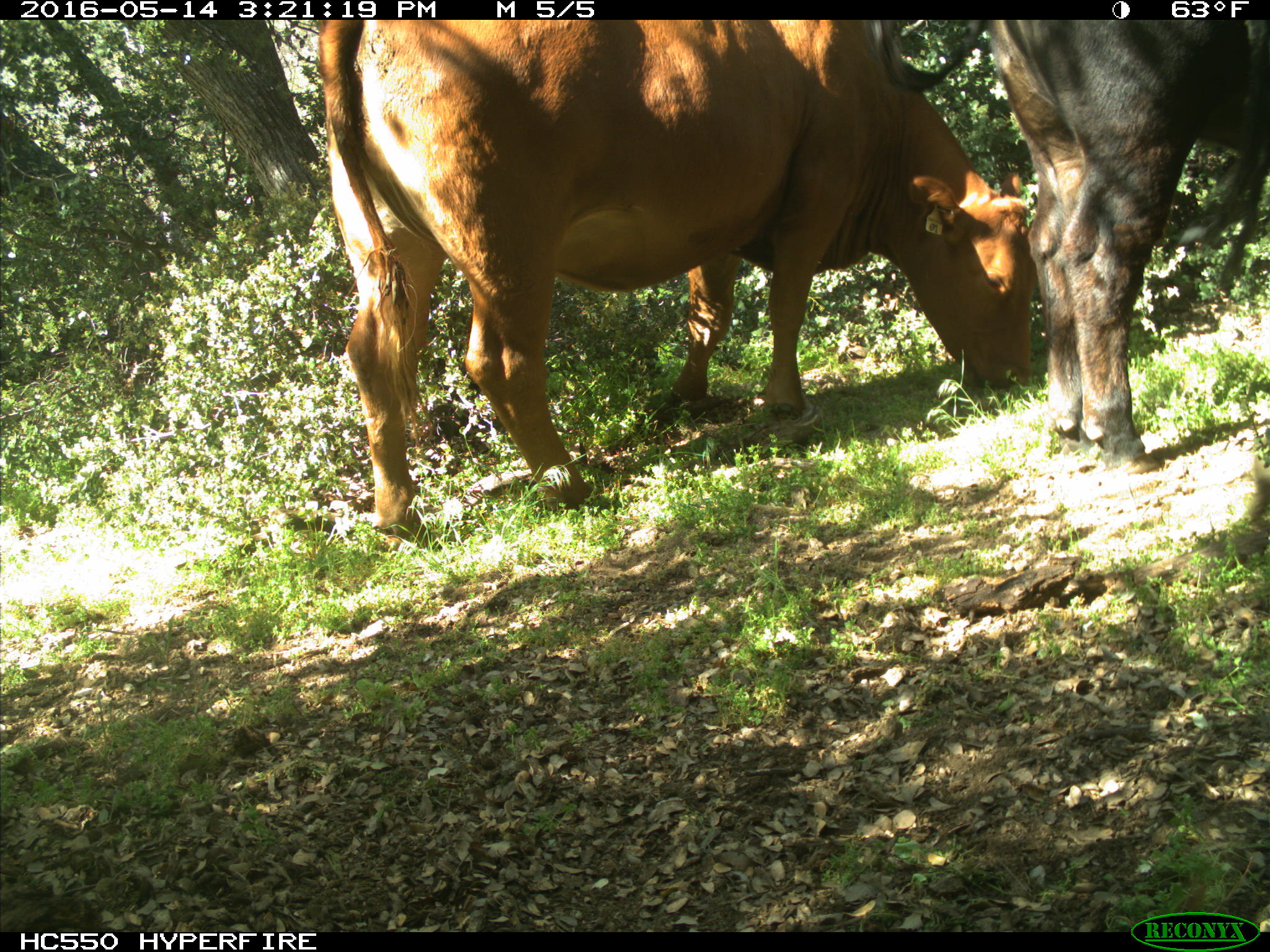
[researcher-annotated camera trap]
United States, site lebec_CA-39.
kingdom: Animalia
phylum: Chordata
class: Mammalia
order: Artiodactyla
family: Bovidae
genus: Bos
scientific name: Bos taurus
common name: domestic cow